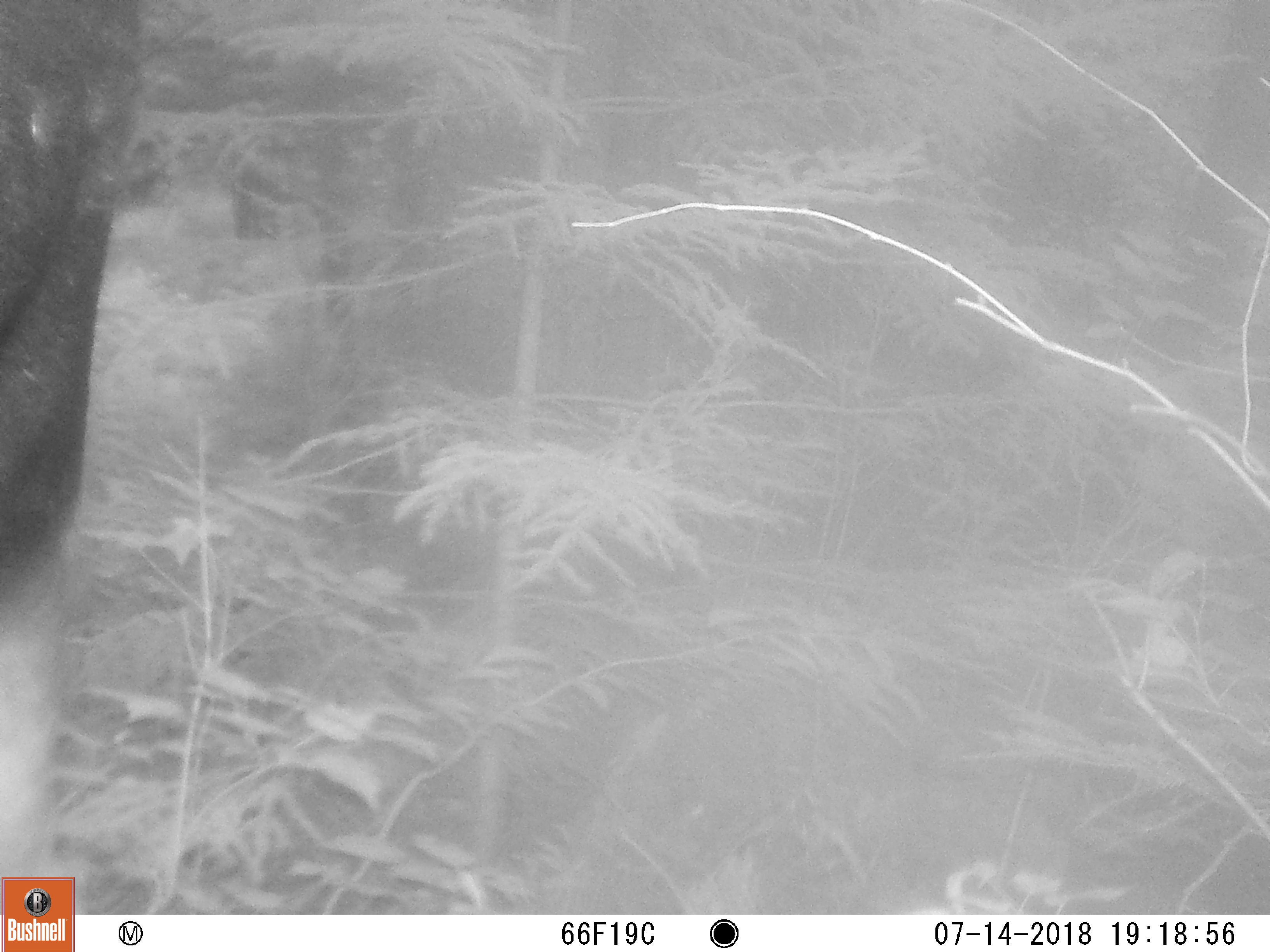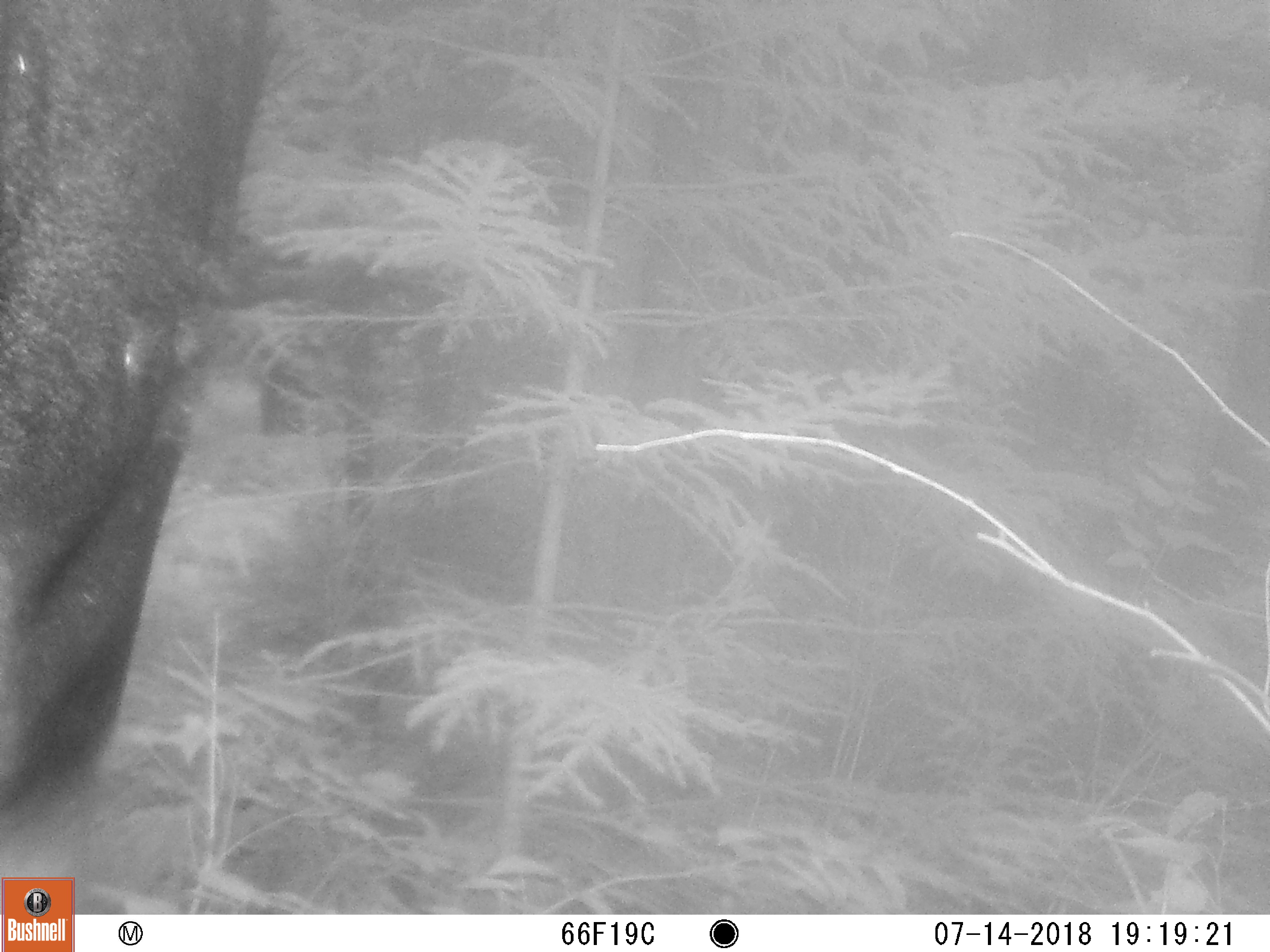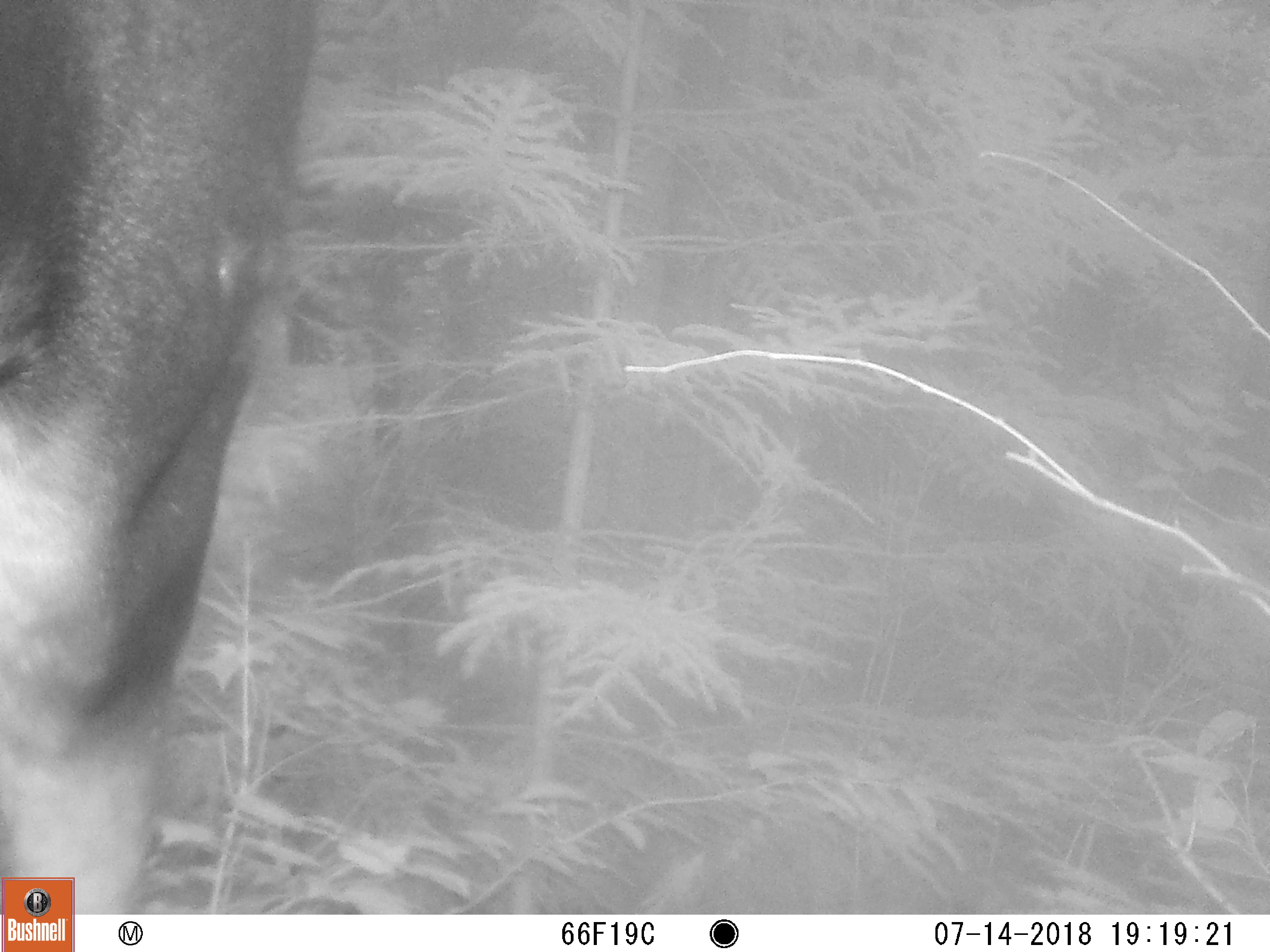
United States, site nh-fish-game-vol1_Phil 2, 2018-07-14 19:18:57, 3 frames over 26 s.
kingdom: Animalia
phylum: Chordata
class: Mammalia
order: Artiodactyla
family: Cervidae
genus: Alces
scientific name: Alces alces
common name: moose